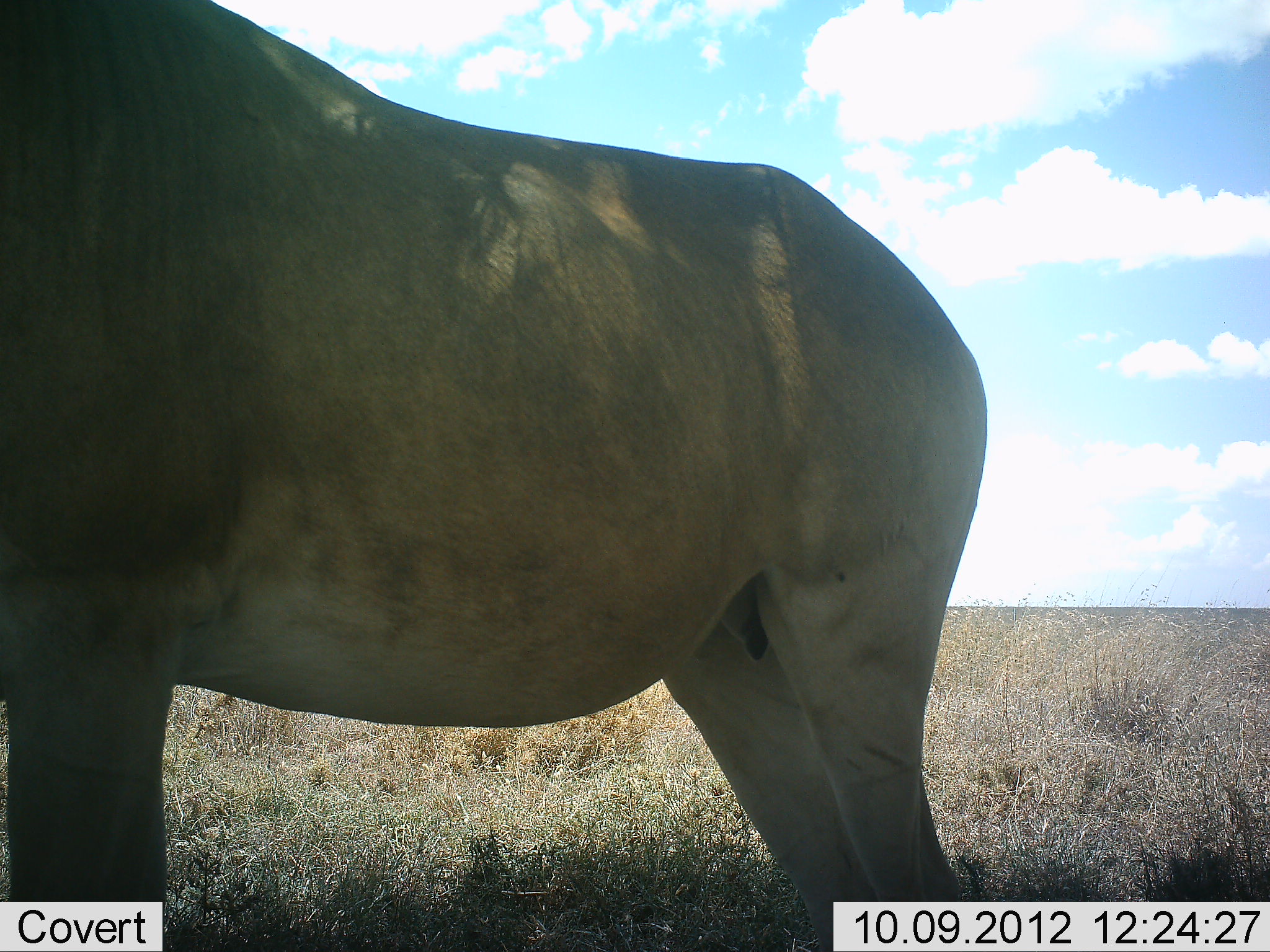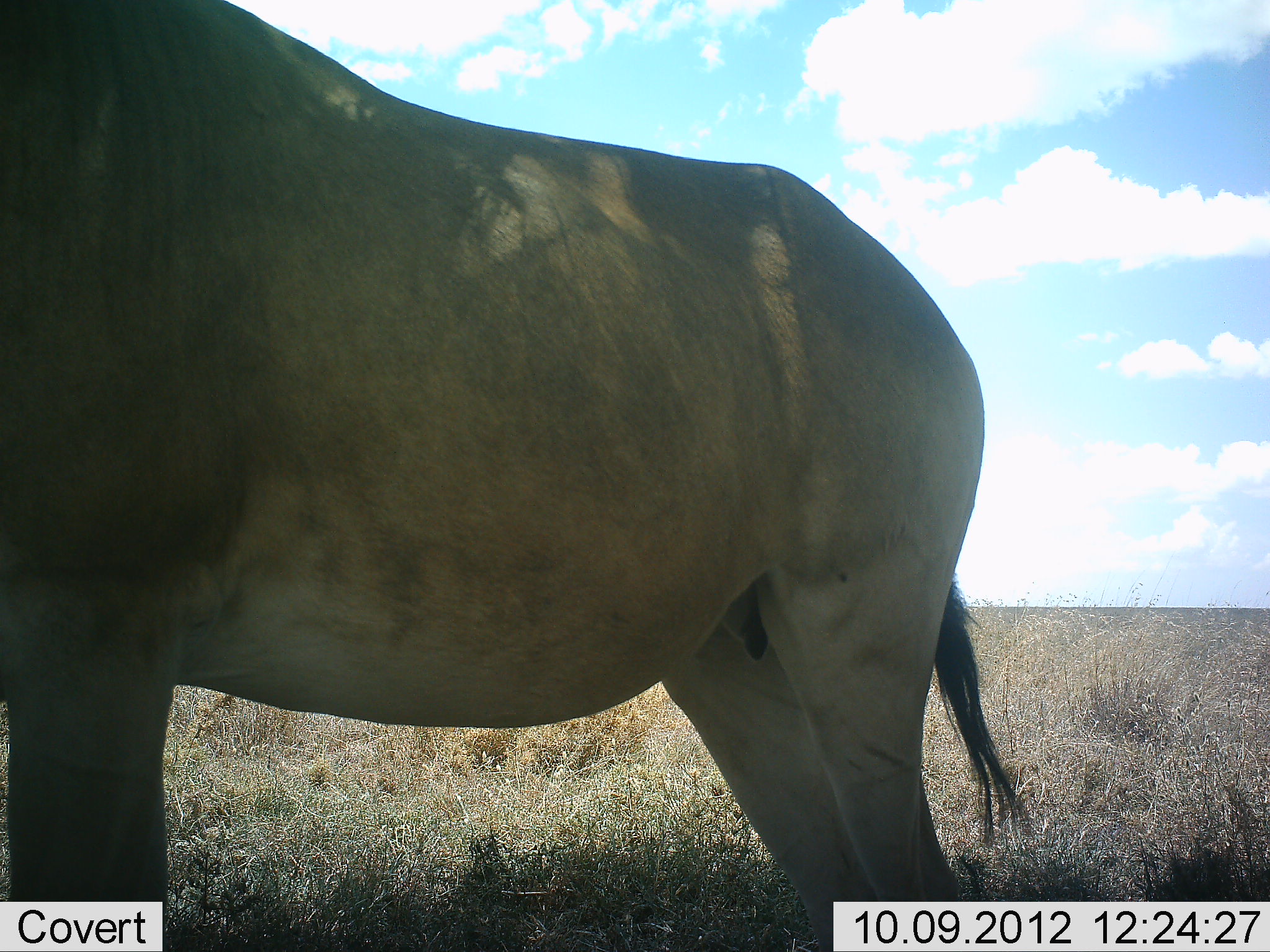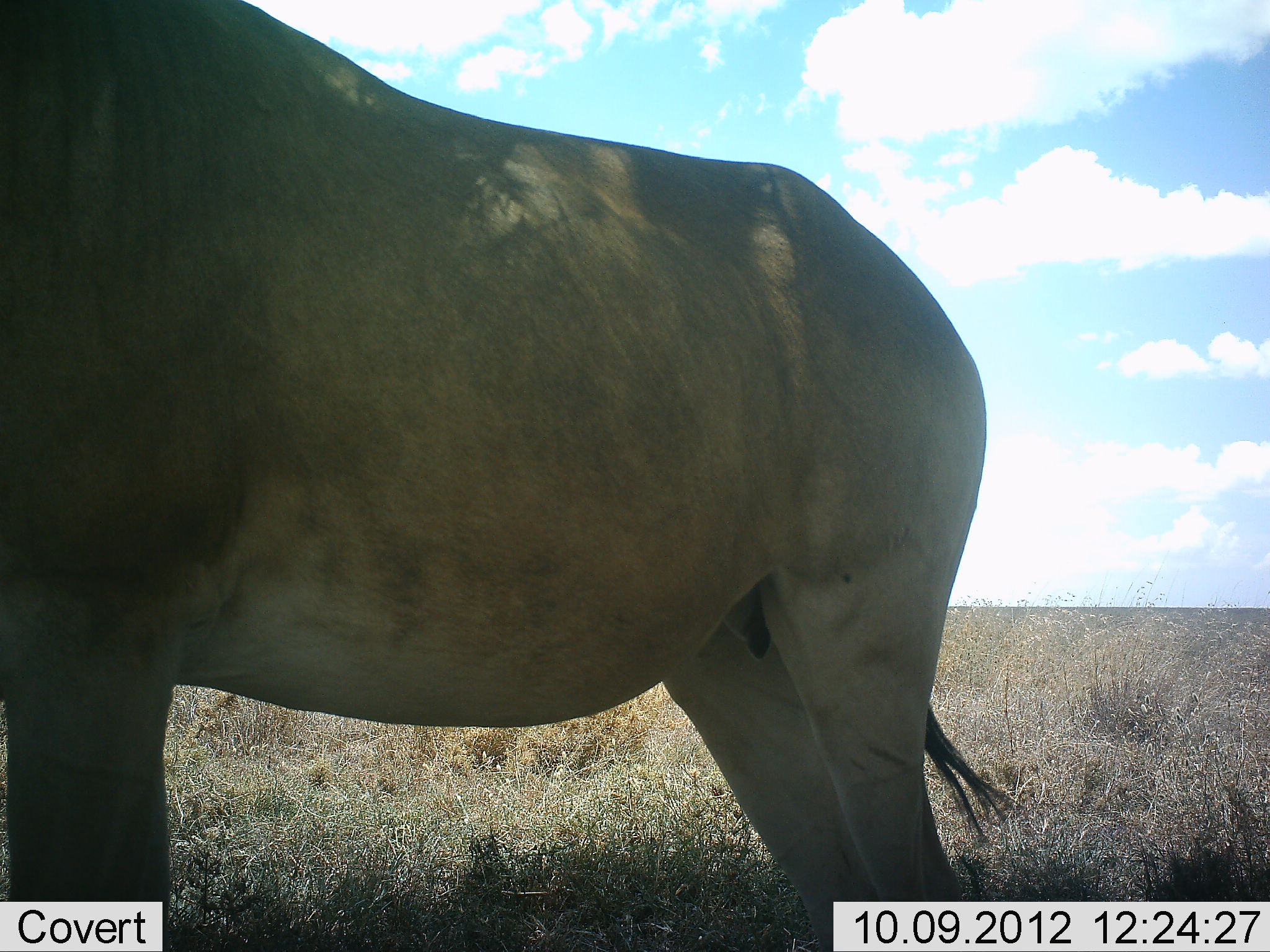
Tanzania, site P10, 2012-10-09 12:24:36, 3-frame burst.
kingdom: Animalia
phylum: Chordata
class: Mammalia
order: Artiodactyla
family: Bovidae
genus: Alcelaphus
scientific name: Alcelaphus buselaphus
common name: hartebeest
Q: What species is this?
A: Hartebeest (Alcelaphus buselaphus).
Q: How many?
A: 1.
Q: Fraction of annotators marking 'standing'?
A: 100%.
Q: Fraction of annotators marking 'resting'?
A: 0%.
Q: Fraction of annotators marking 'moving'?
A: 0%.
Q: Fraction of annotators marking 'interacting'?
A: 0%.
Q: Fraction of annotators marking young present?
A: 0%.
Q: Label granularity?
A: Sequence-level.